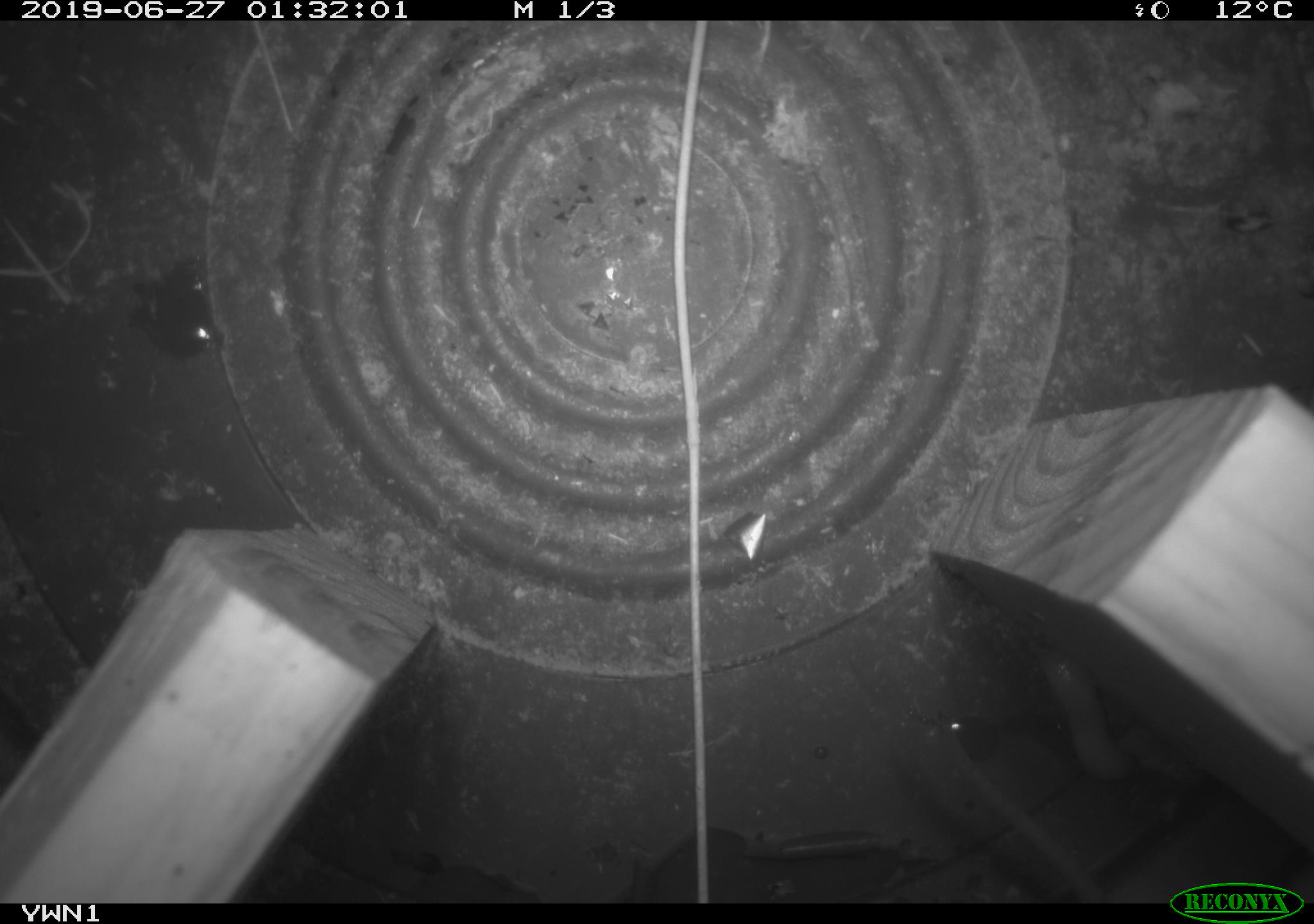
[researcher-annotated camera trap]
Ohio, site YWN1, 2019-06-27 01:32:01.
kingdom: Animalia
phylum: Chordata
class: Mammalia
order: Rodentia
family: Cricetidae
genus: Peromyscus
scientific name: Peromyscus leucopus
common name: white-footed mouse